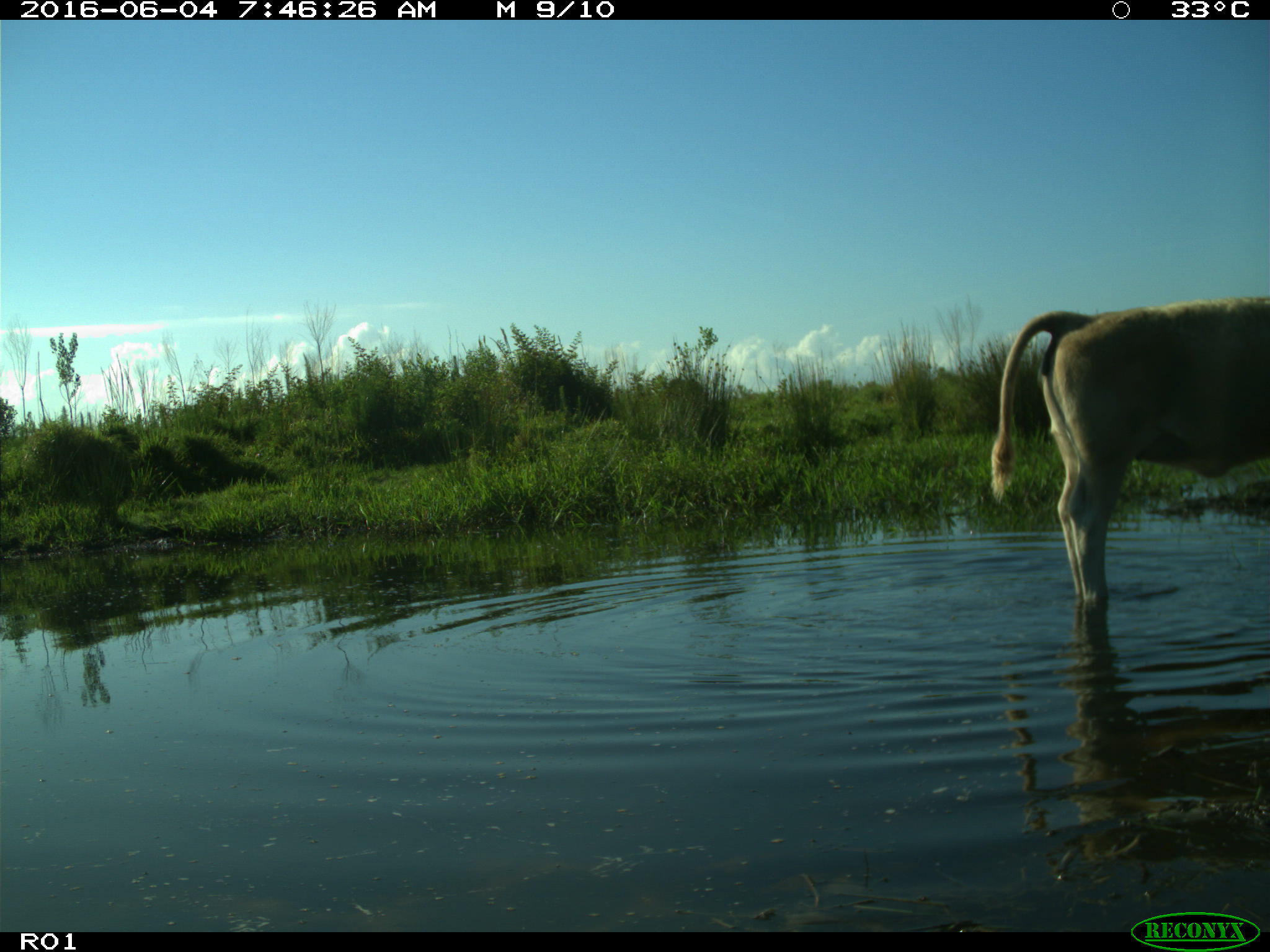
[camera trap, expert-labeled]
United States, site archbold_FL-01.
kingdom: Animalia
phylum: Chordata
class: Mammalia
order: Artiodactyla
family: Bovidae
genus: Bos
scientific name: Bos taurus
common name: domestic cow